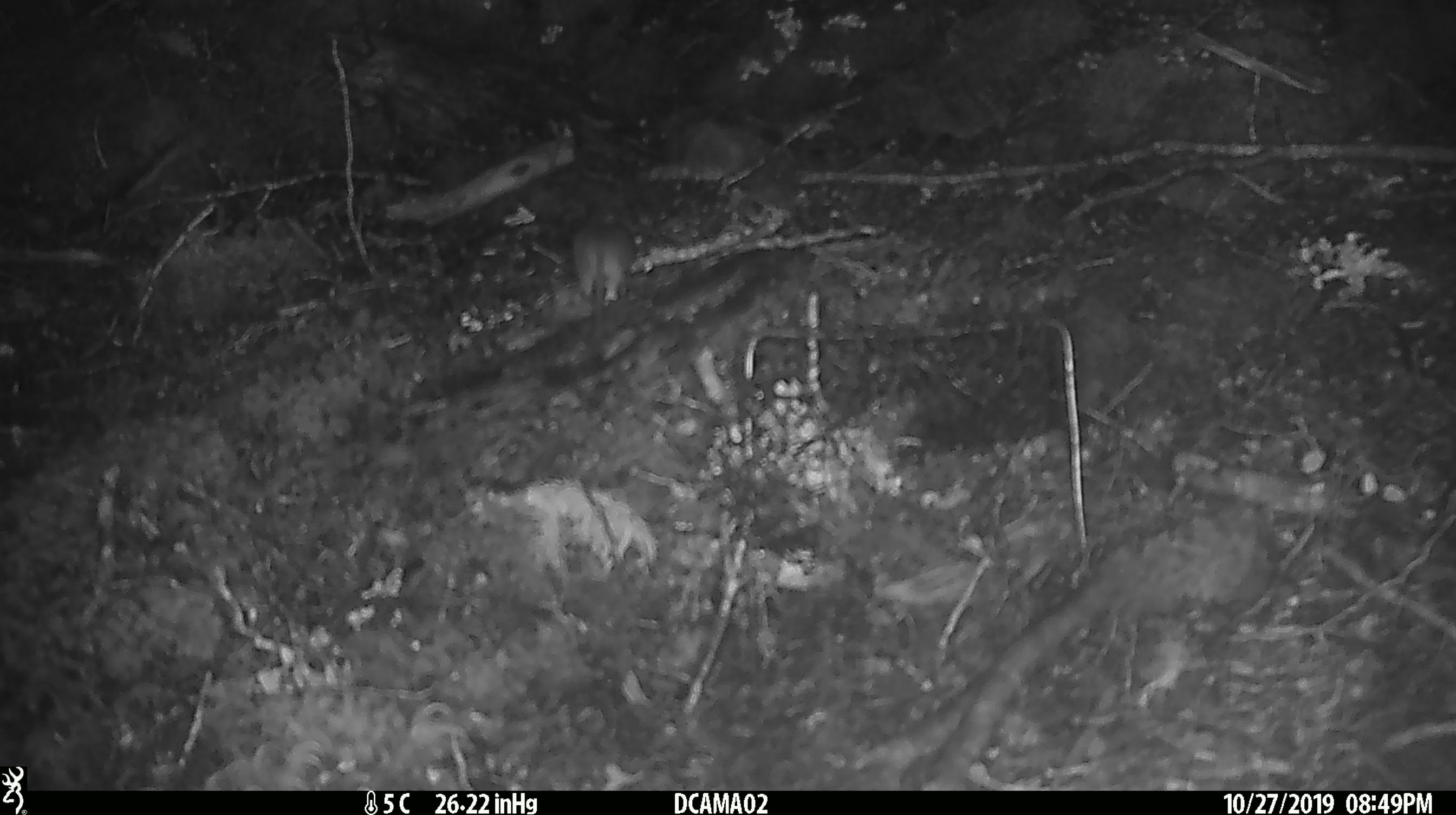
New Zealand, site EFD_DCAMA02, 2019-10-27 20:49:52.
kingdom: Animalia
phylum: Chordata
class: Mammalia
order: Rodentia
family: Muridae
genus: Mus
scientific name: Mus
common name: mouse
Mouse (Mus).